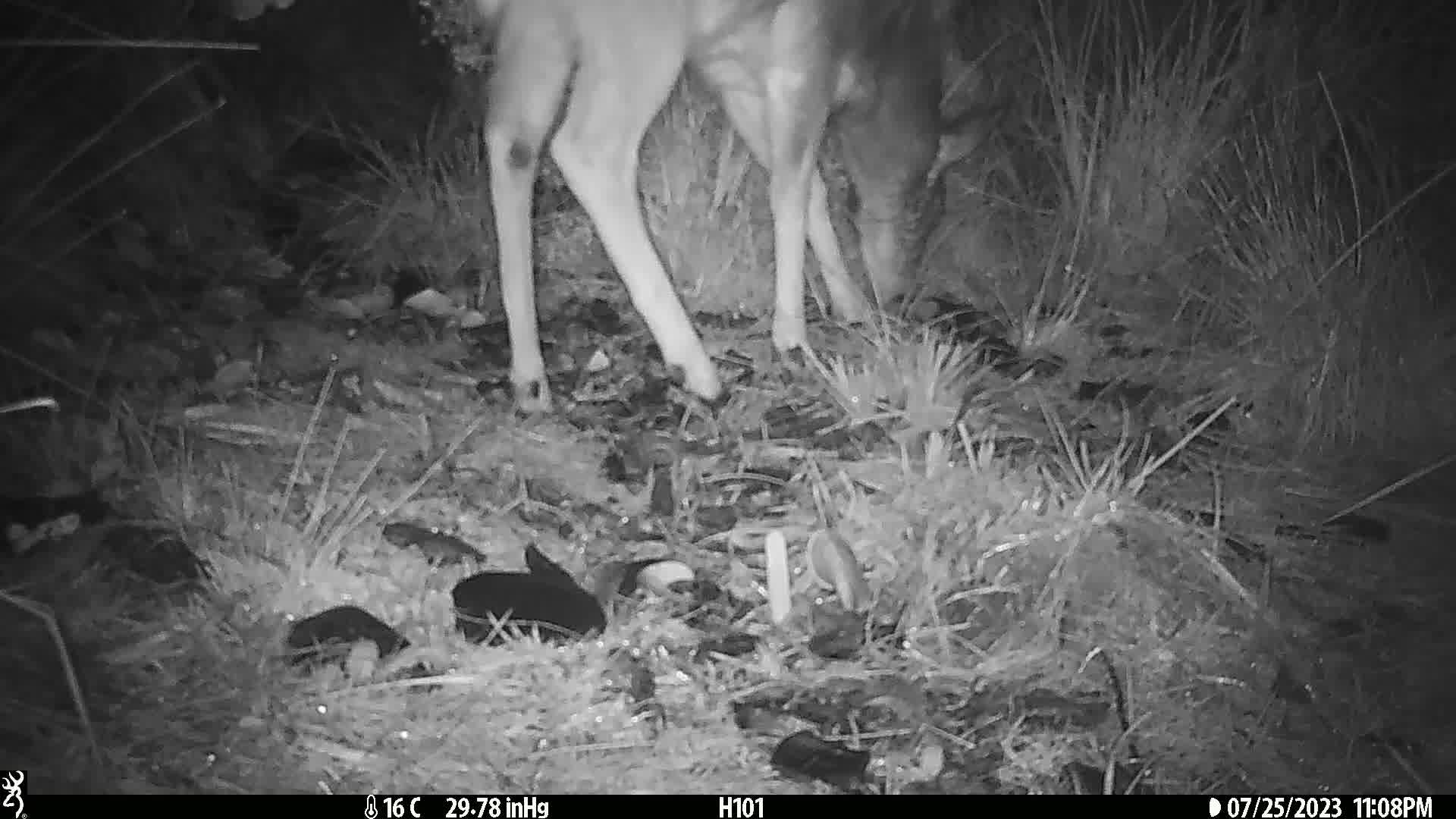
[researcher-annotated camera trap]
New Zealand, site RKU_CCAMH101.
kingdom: Animalia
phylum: Chordata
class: Mammalia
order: Artiodactyla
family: Cervidae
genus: Odocoileus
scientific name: Odocoileus virginianus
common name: white-tailed deer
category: white tailed deer